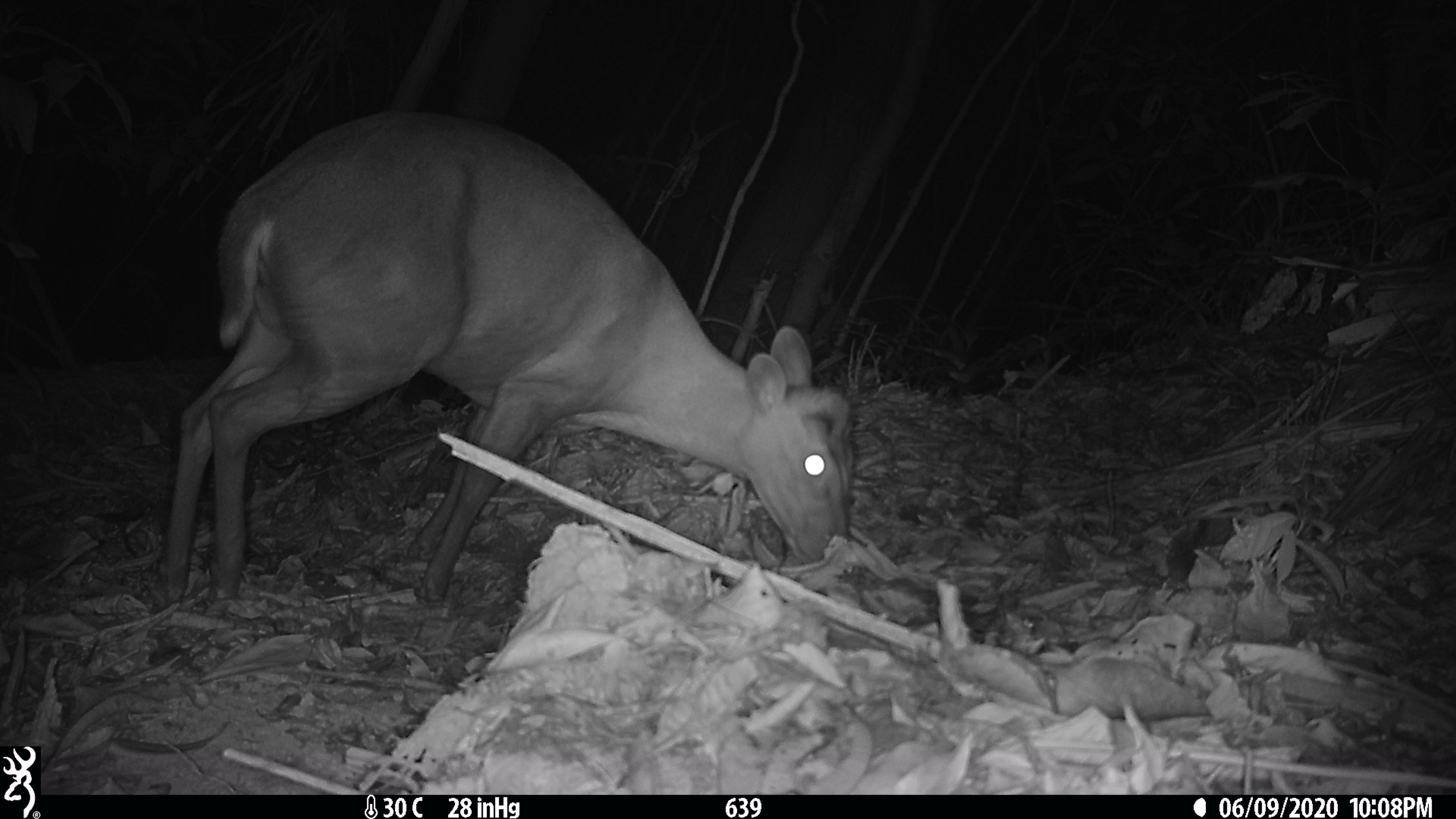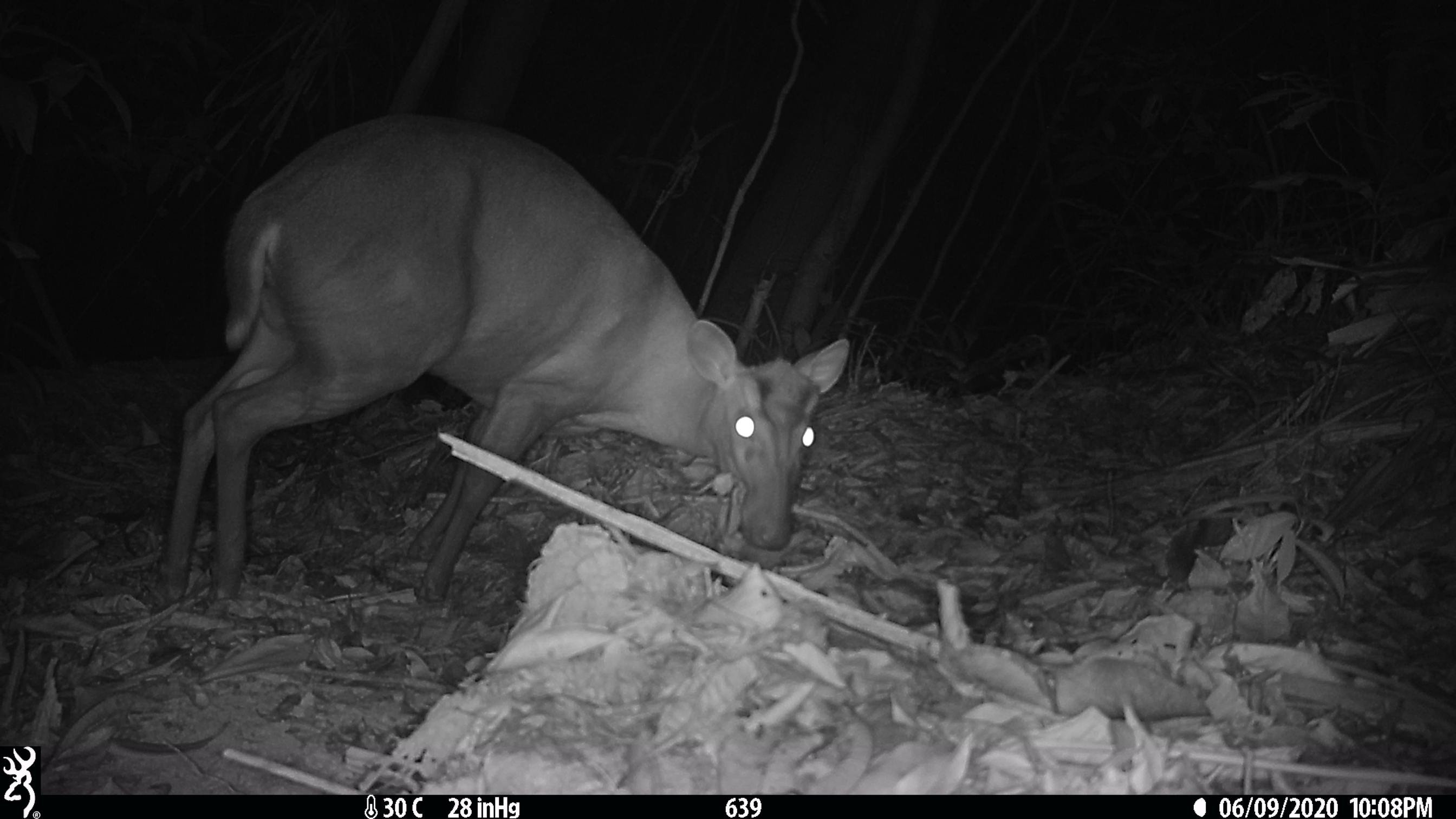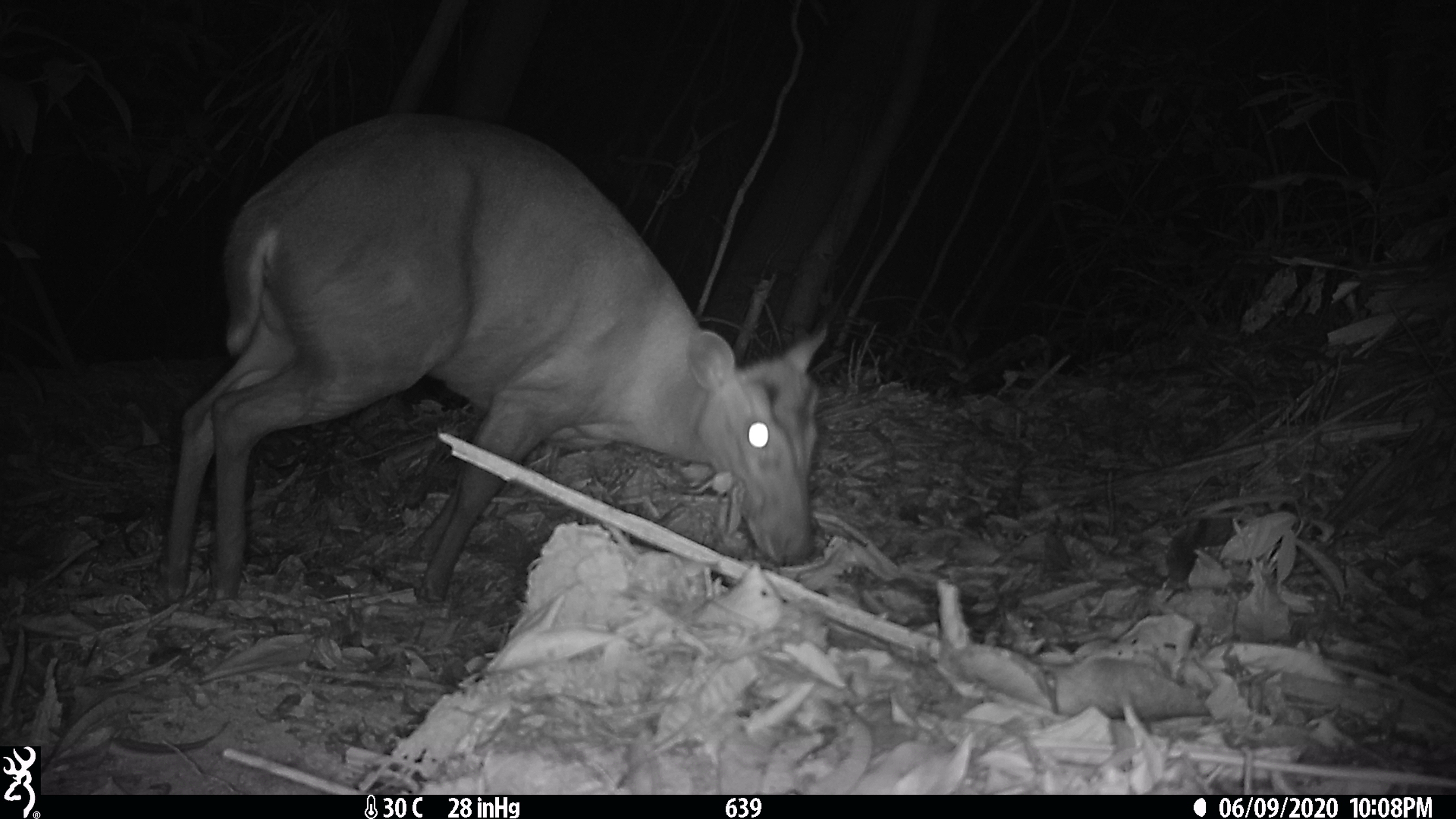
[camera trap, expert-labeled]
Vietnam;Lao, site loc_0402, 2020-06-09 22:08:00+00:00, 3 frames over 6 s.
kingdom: Animalia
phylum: Chordata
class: Mammalia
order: Artiodactyla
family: Cervidae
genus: Muntiacus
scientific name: Muntiacus rooseveltorum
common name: roosevelt's muntjac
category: roosevelts muntjac group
Roosevelts muntjac group (roosevelt's muntjac) (Muntiacus rooseveltorum). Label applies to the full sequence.